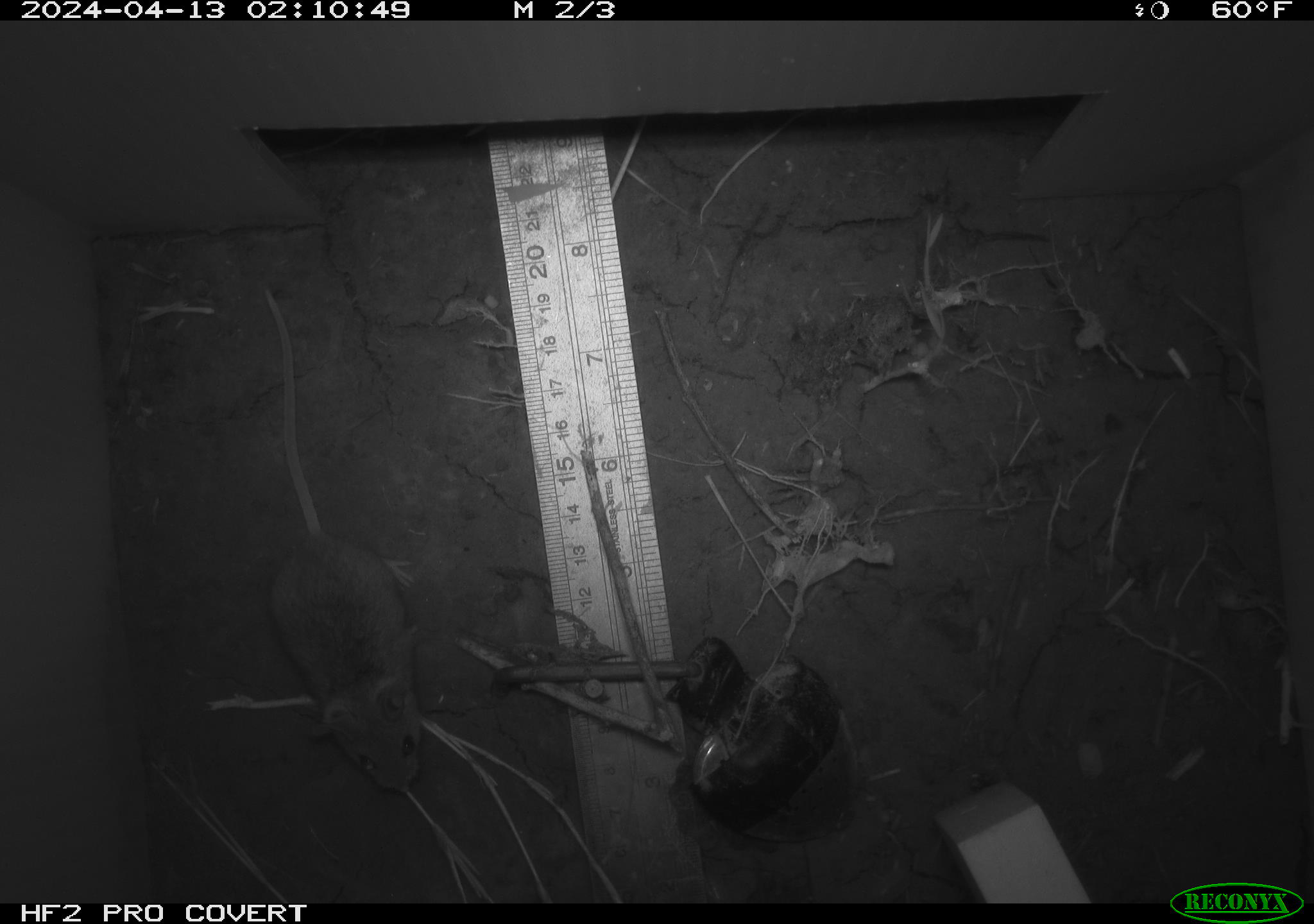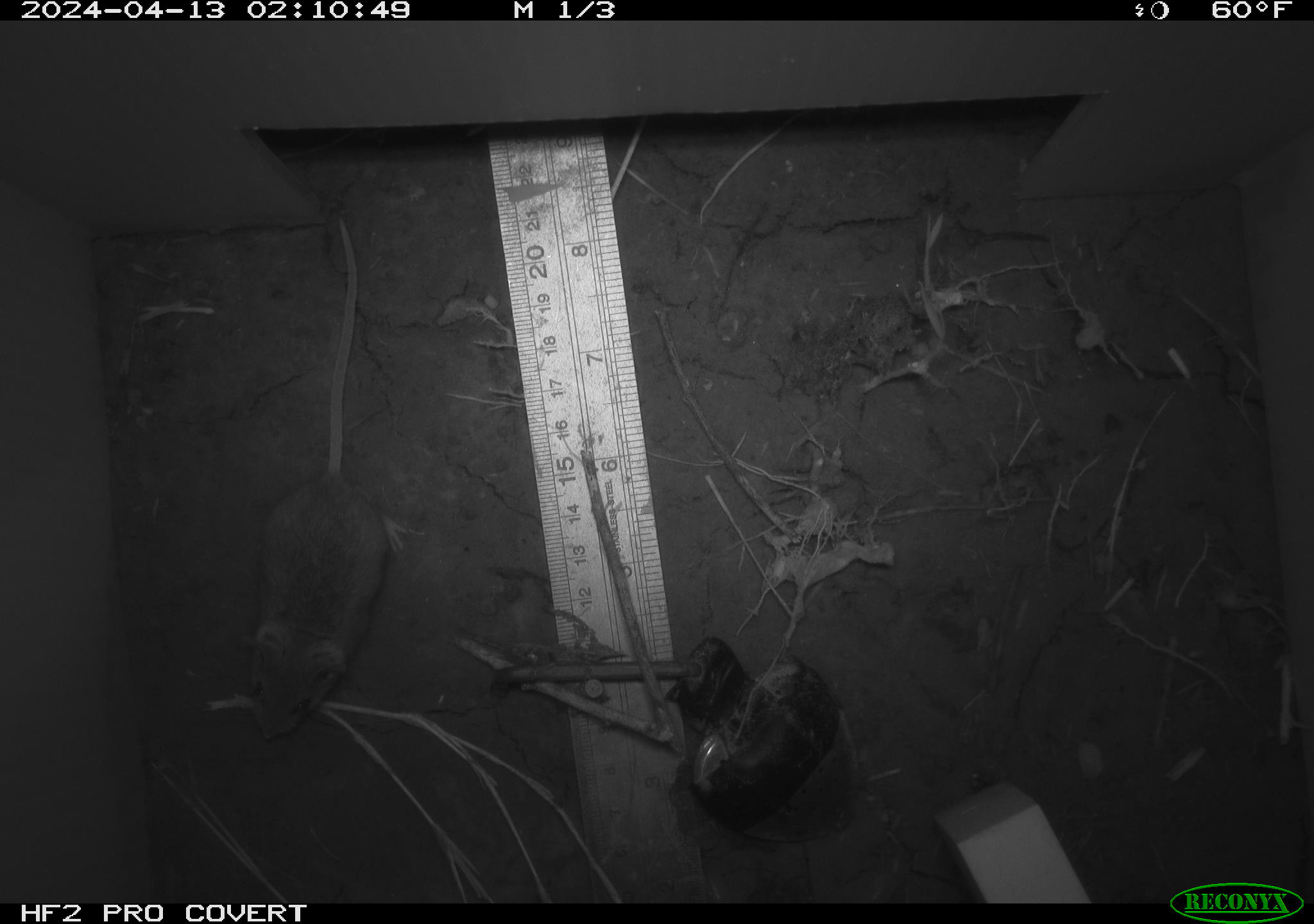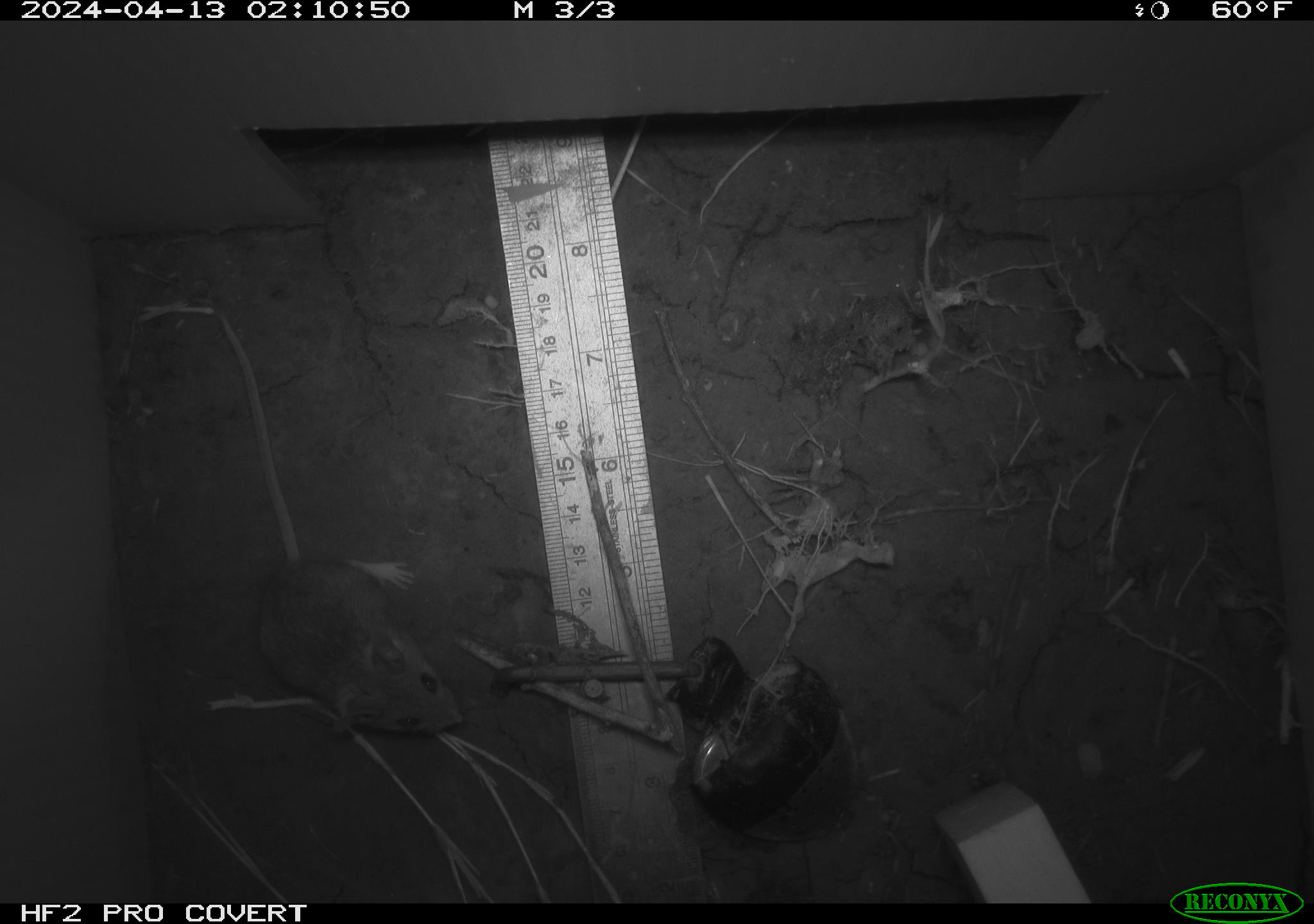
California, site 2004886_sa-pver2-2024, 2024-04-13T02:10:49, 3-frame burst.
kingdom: Animalia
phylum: Chordata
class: Mammalia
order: Rodentia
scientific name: Rodentia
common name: mouse species